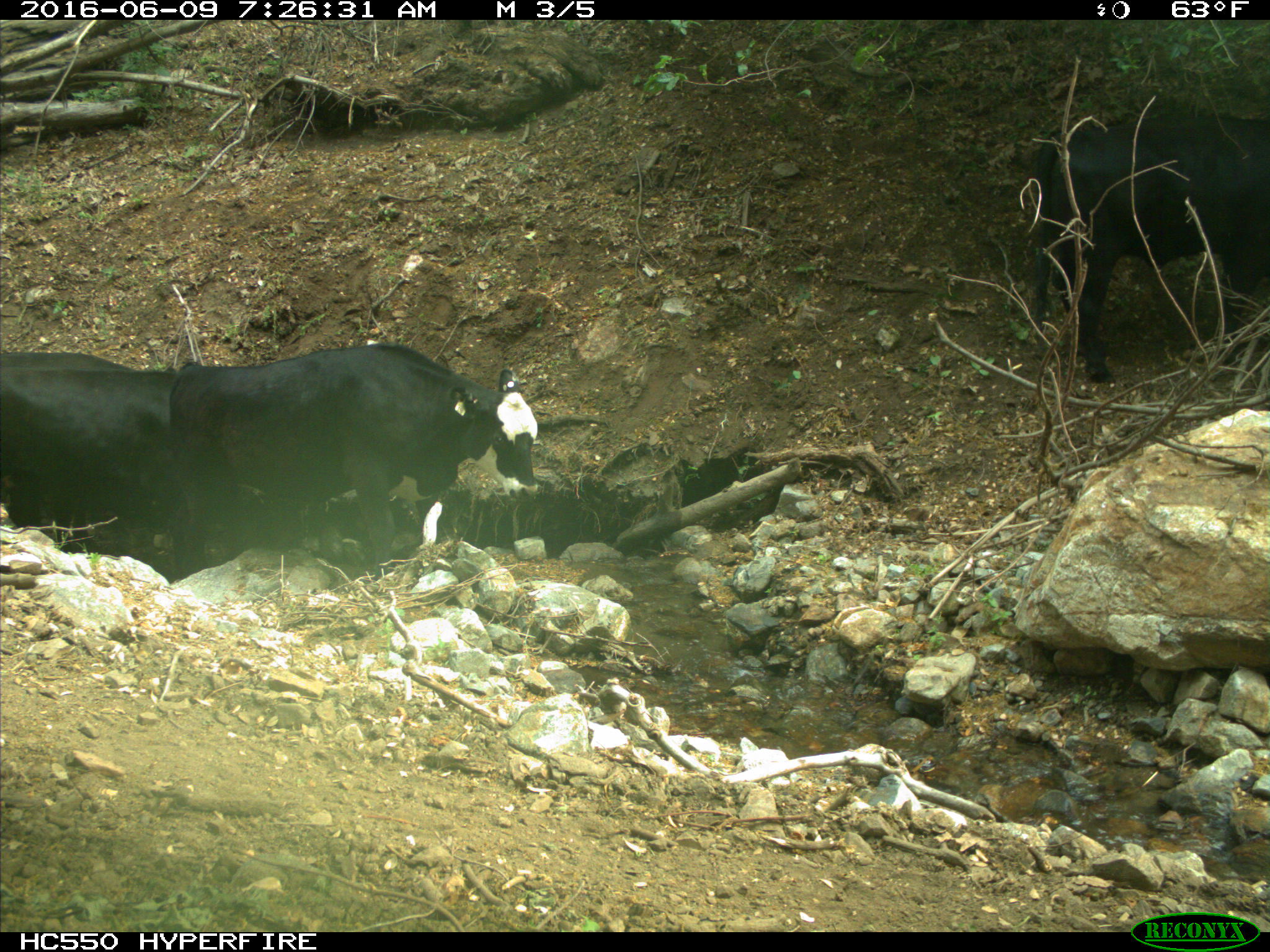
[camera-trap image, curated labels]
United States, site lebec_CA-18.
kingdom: Animalia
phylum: Chordata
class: Mammalia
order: Artiodactyla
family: Bovidae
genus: Bos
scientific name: Bos taurus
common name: domestic cow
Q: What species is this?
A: Bos taurus (domestic cow).